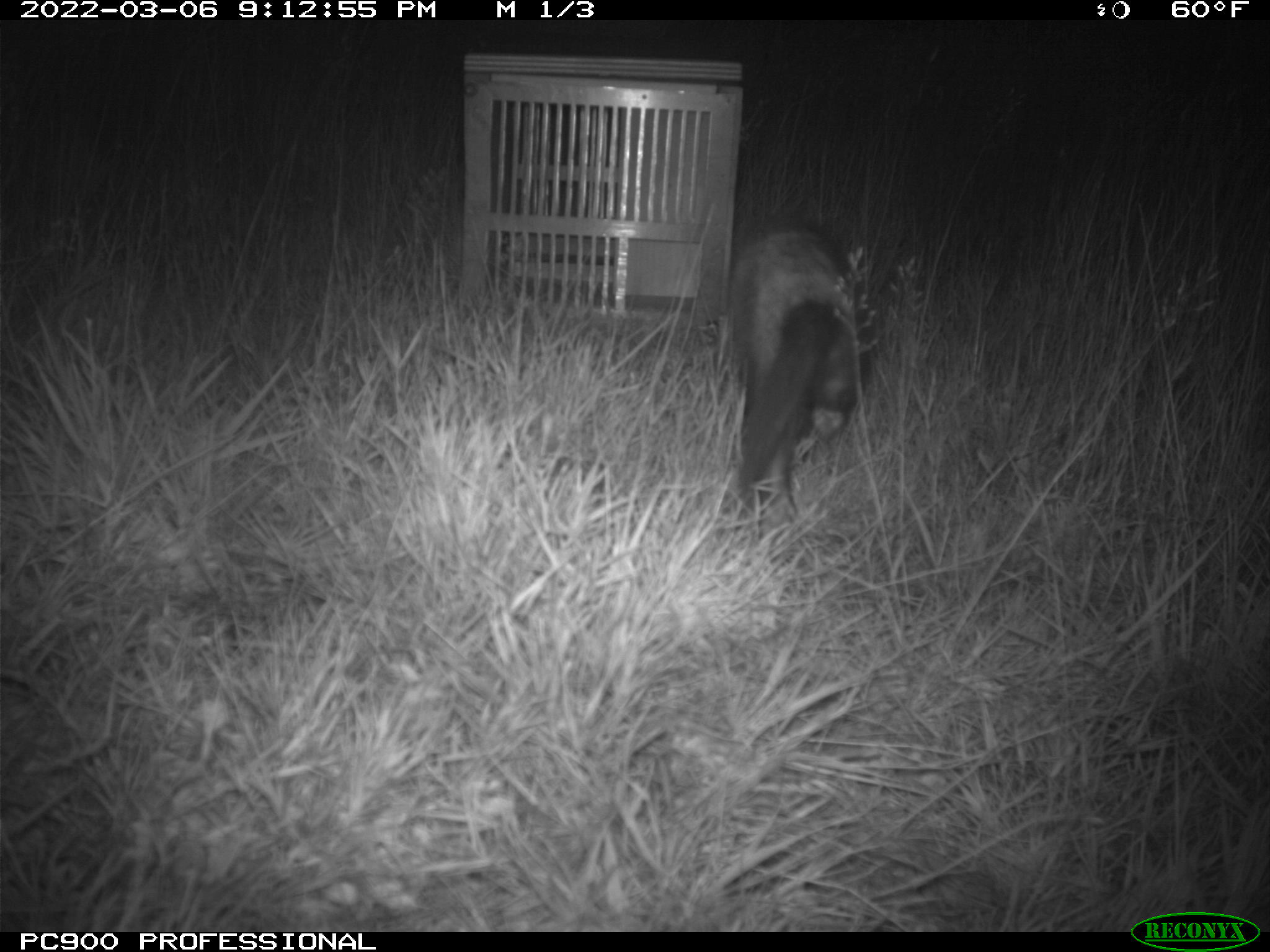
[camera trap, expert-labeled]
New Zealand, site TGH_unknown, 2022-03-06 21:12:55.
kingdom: Animalia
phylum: Chordata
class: Mammalia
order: Carnivora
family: Mustelidae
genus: Mustela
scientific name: Mustela furo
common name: ferret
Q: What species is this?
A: Ferret (Mustela furo).